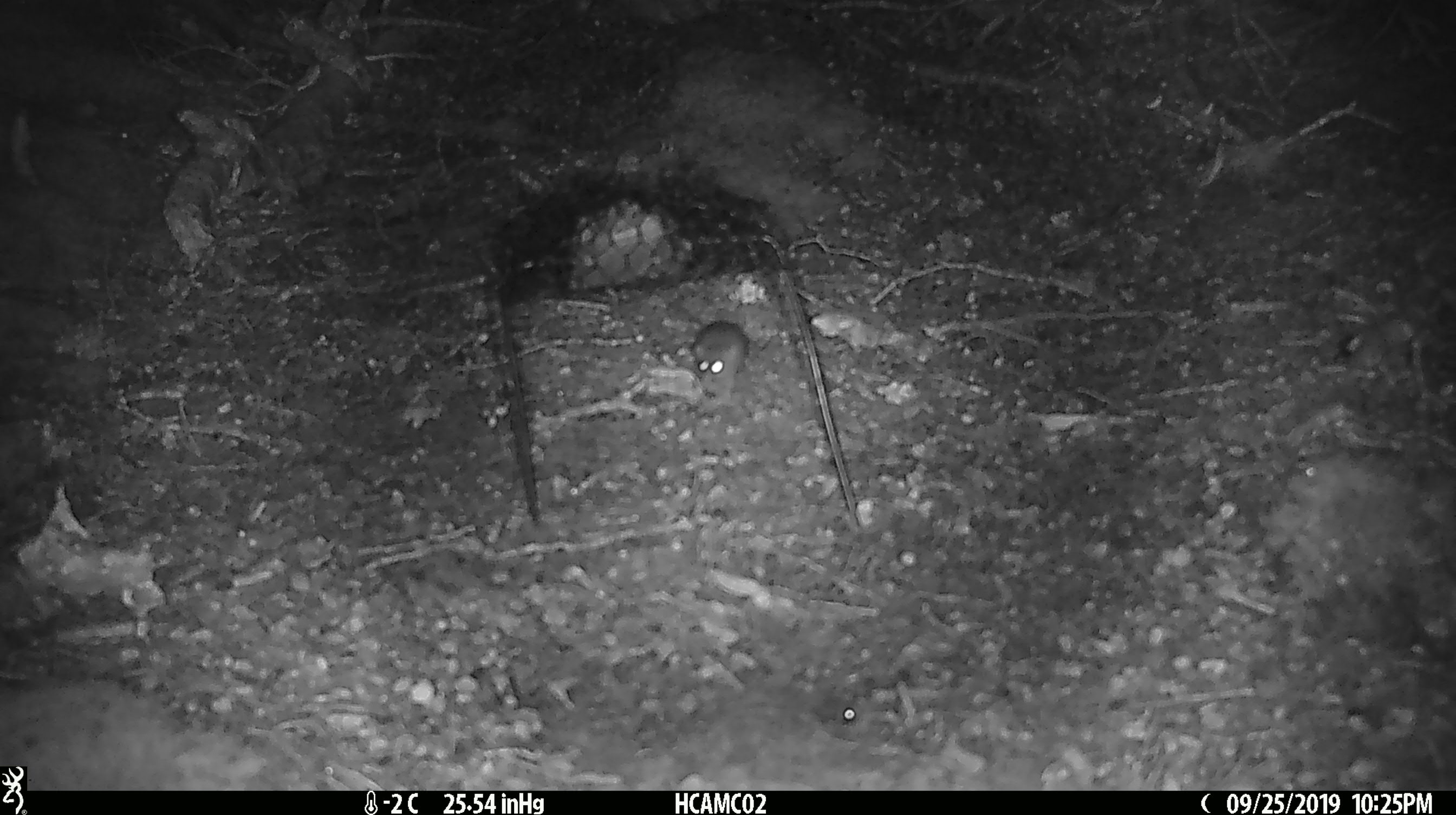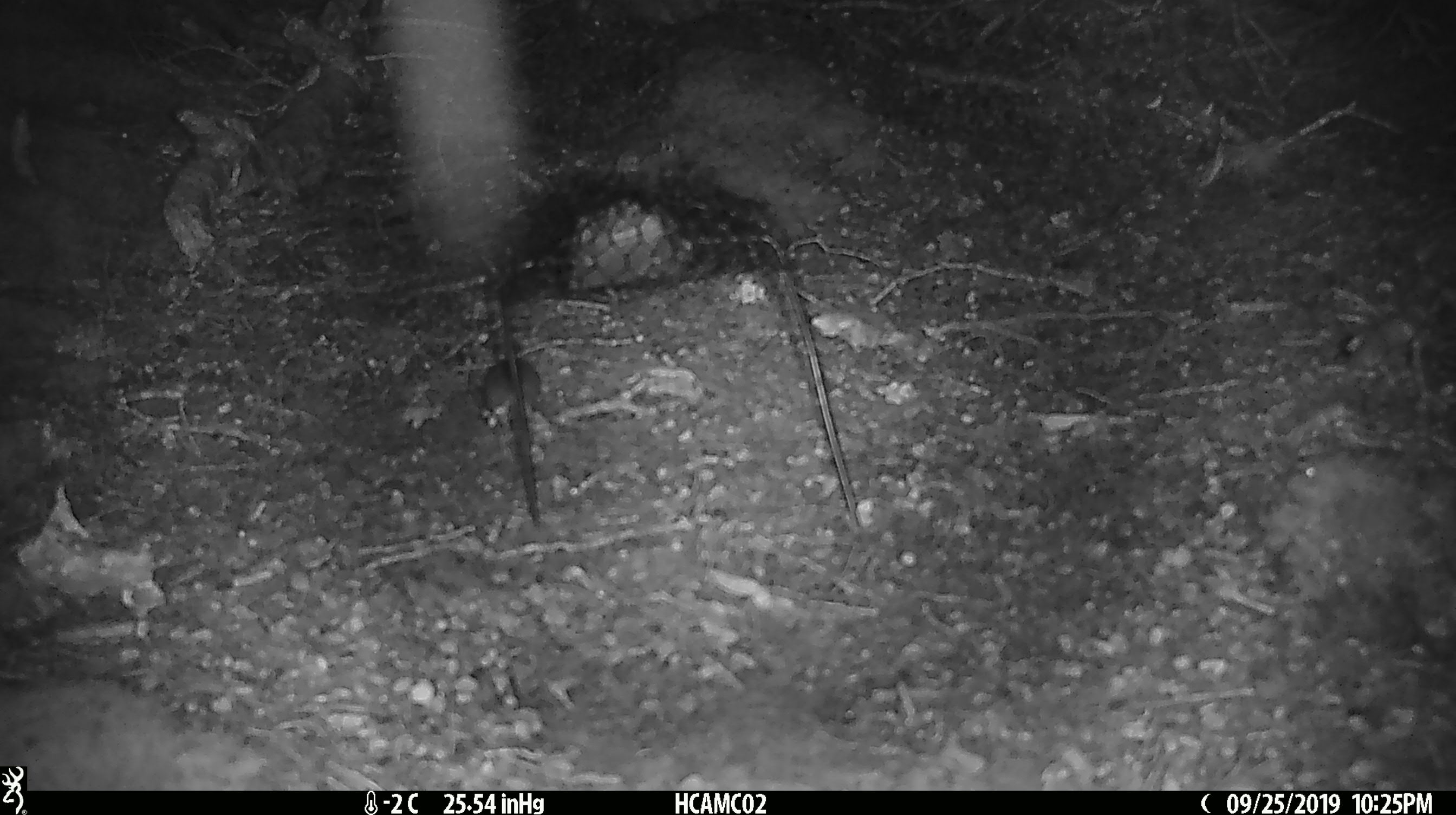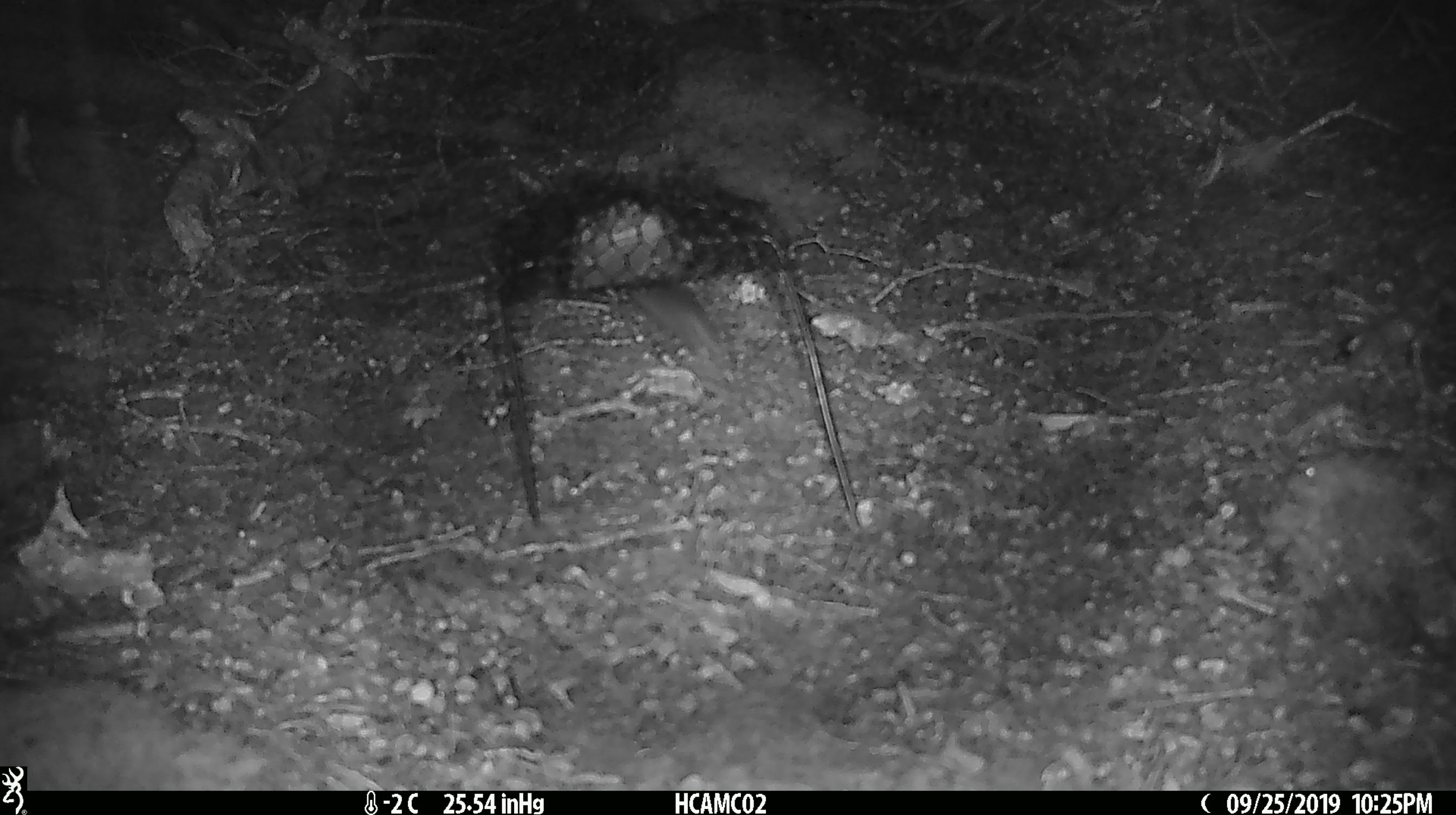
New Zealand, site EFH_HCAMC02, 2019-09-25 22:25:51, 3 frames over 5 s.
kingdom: Animalia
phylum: Chordata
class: Mammalia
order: Rodentia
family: Muridae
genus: Mus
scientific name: Mus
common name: mouse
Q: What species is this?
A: Mouse (Mus).